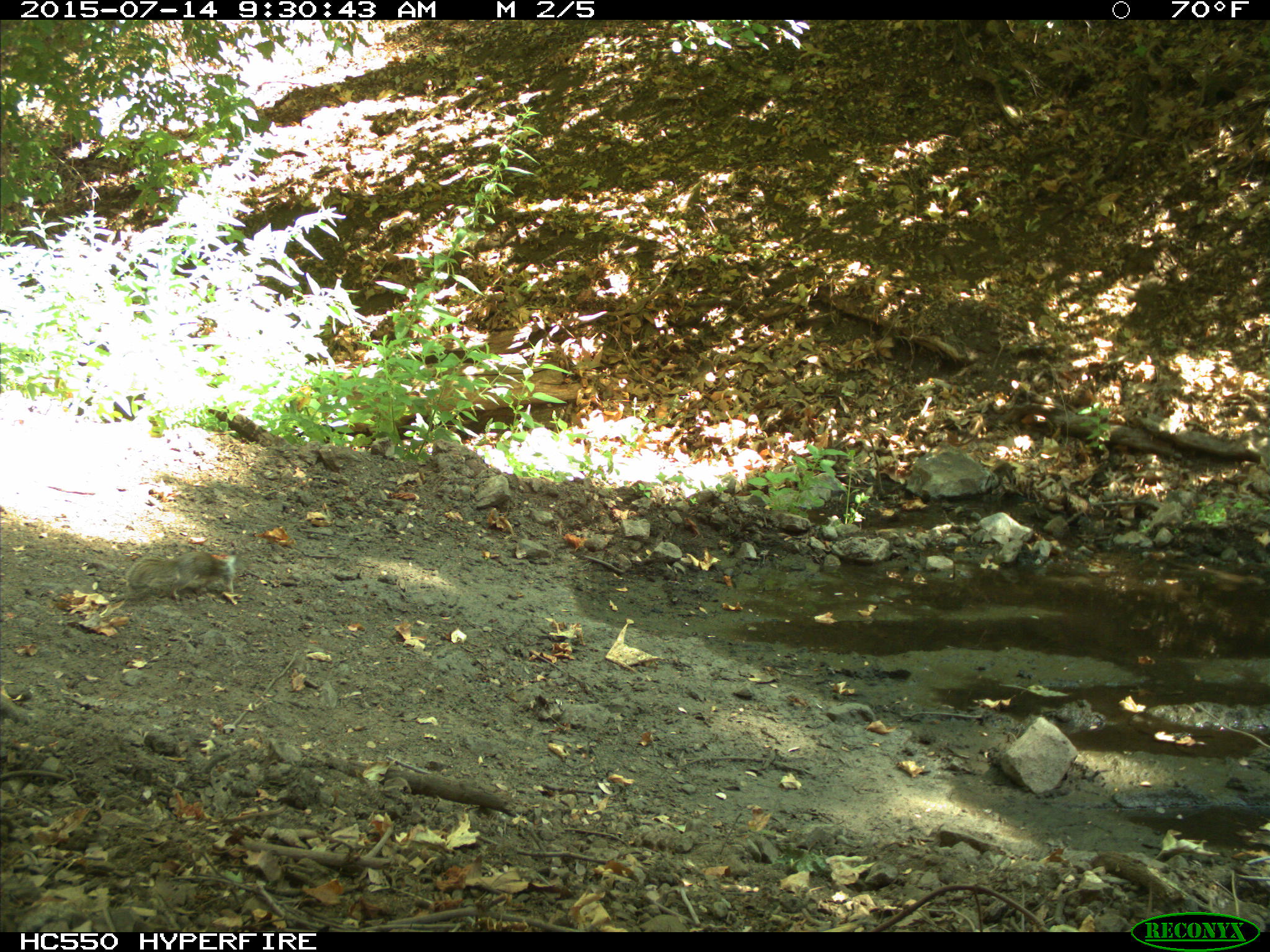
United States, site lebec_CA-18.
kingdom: Animalia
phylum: Chordata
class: Mammalia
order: Rodentia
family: Sciuridae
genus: Otospermophilus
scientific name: Otospermophilus beecheyi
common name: california ground squirrel